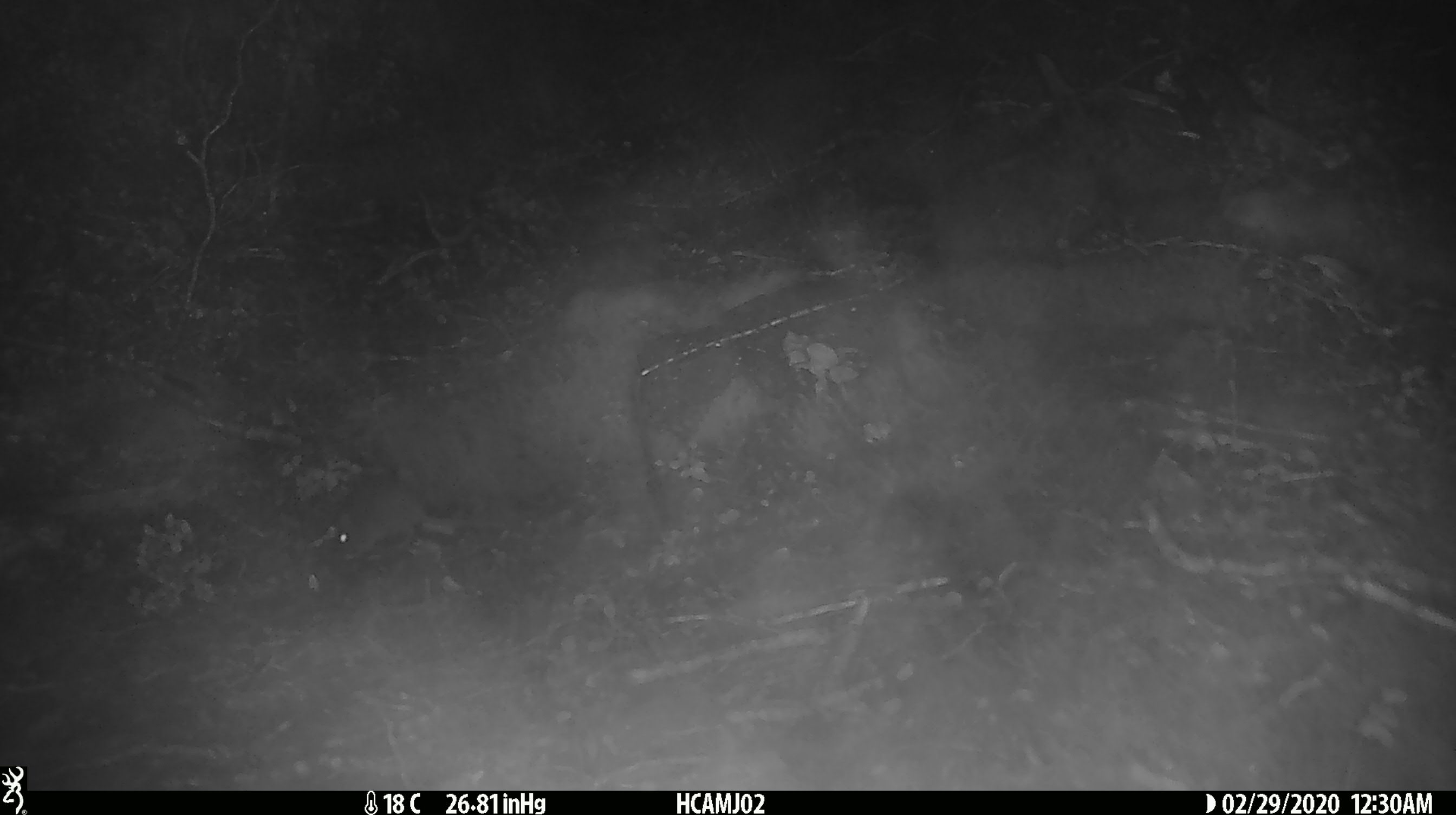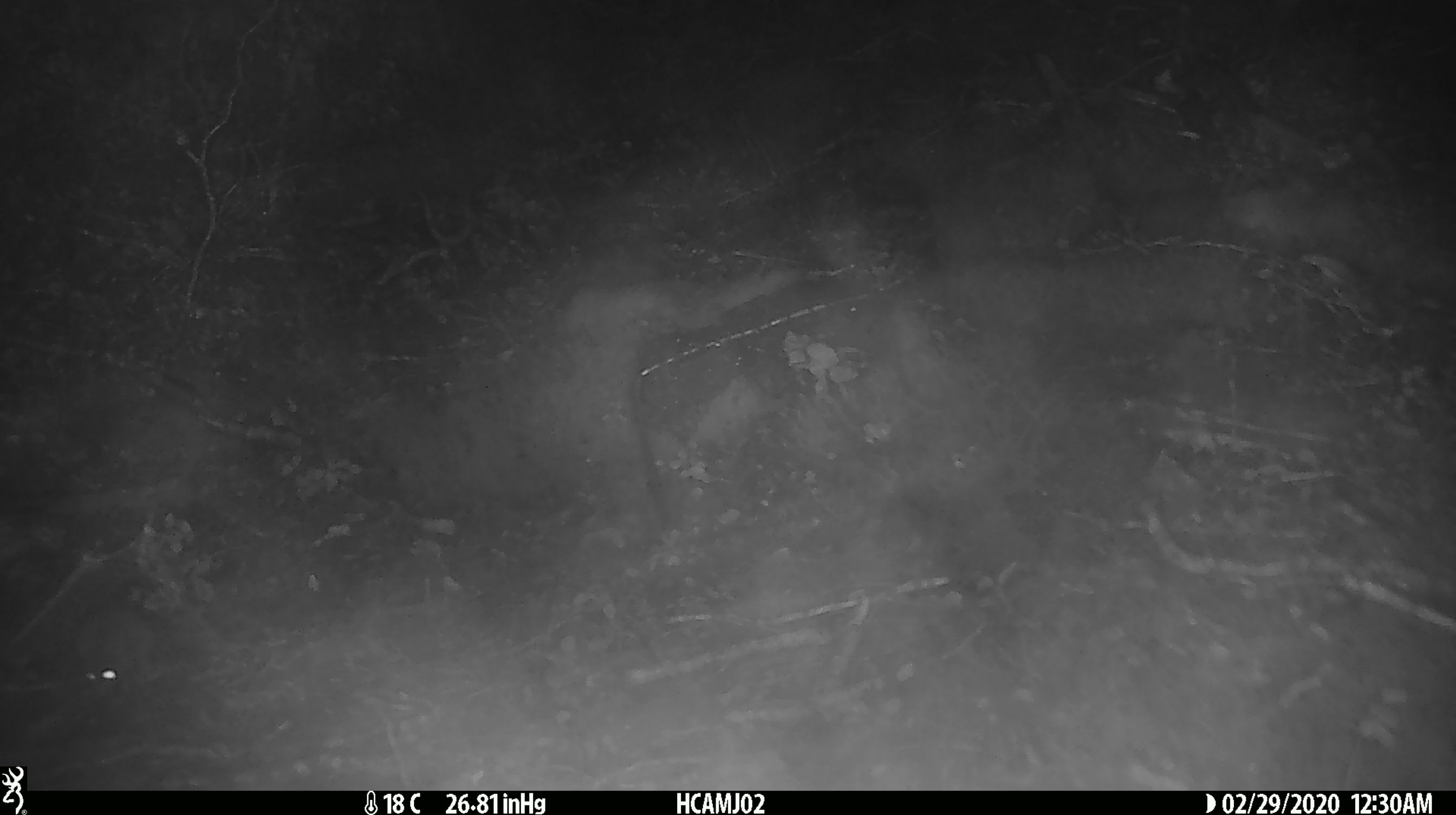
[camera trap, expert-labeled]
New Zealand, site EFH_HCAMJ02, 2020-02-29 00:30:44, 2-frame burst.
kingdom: Animalia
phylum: Chordata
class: Mammalia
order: Rodentia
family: Muridae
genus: Mus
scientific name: Mus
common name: mouse